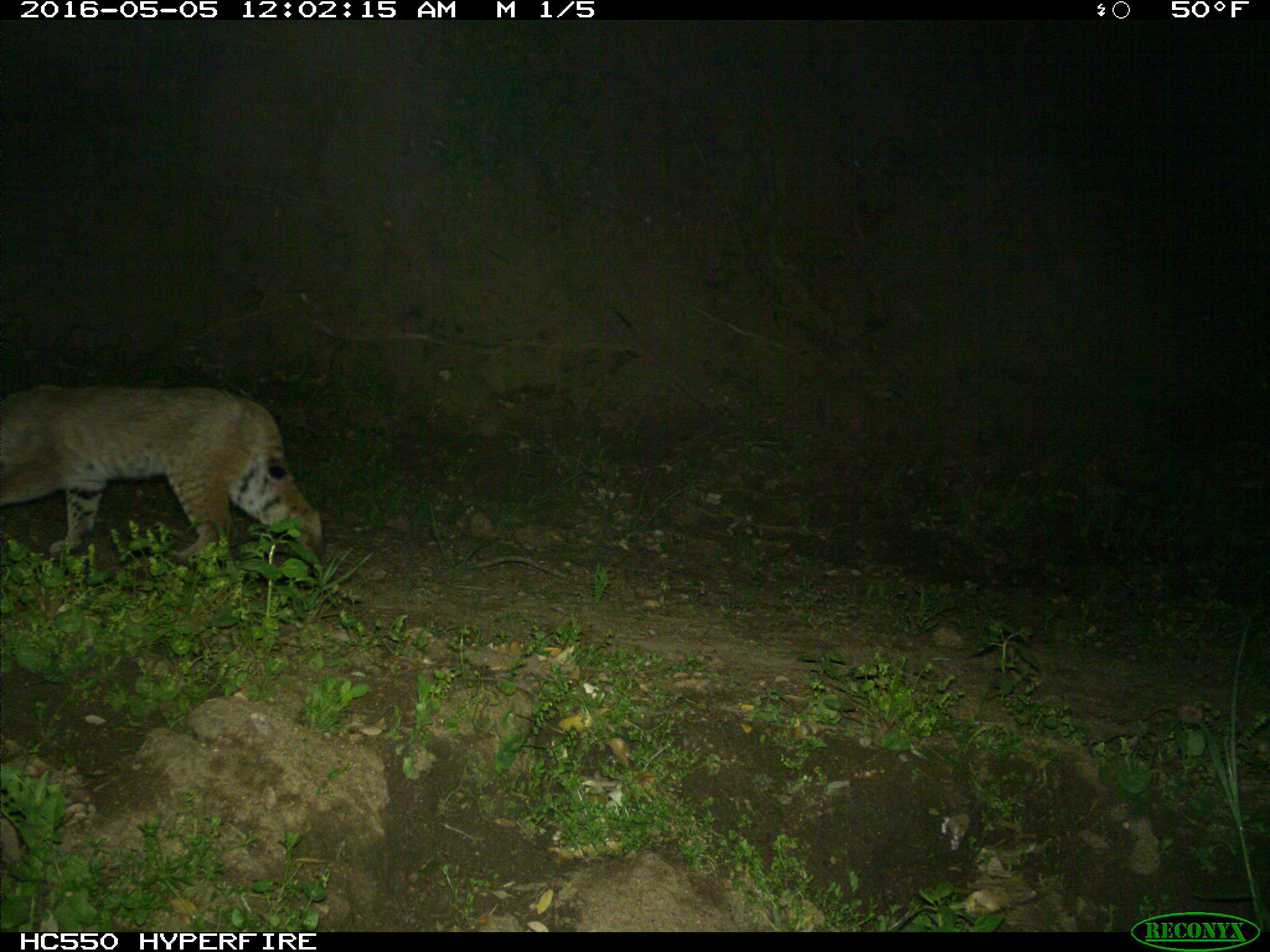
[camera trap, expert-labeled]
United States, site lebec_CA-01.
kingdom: Animalia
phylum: Chordata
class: Mammalia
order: Carnivora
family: Felidae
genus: Lynx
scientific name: Lynx rufus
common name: bobcat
Lynx rufus (bobcat).